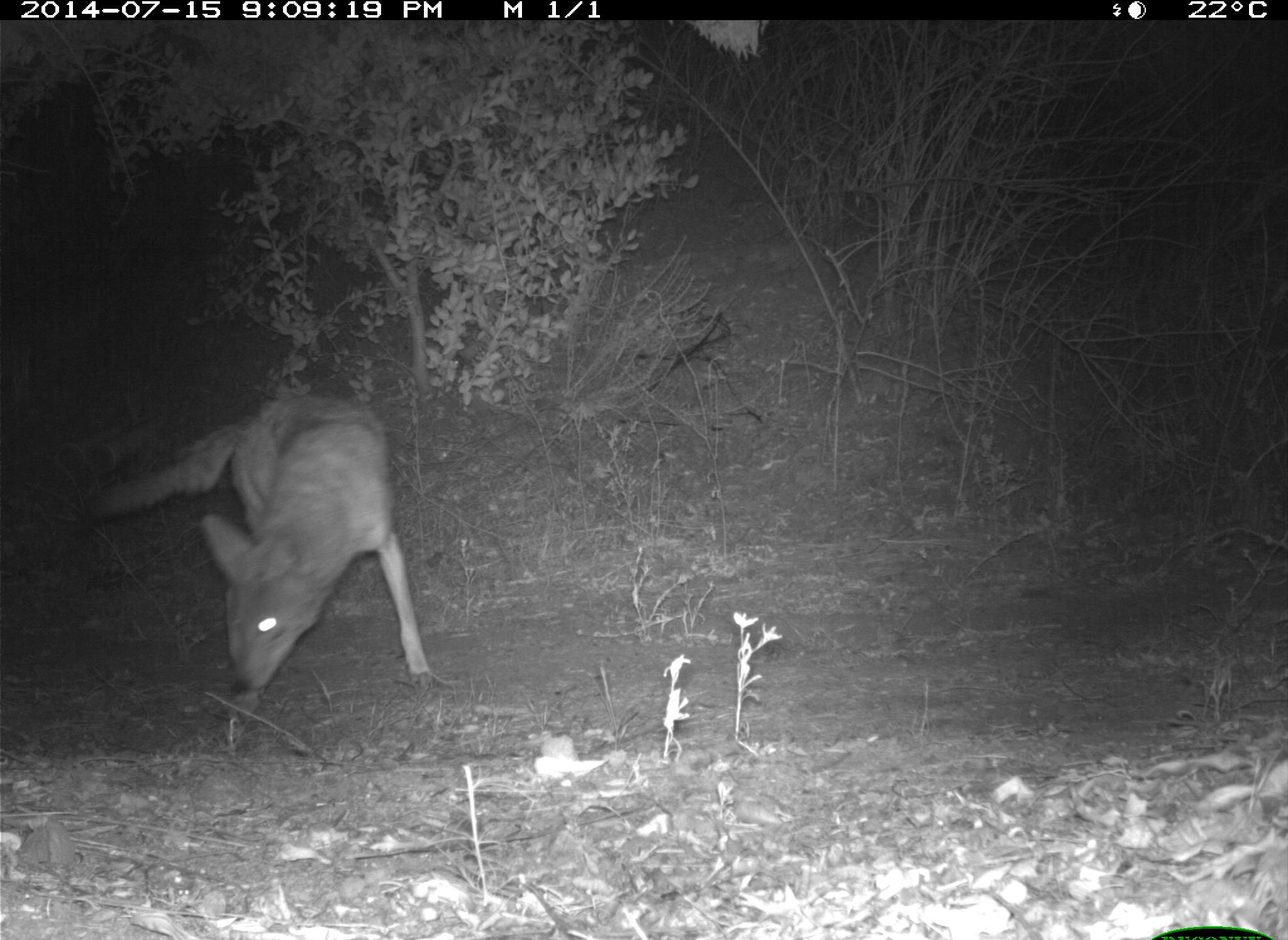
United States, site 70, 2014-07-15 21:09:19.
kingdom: Animalia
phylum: Chordata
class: Mammalia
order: Carnivora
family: Canidae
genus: Canis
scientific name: Canis latrans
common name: coyote